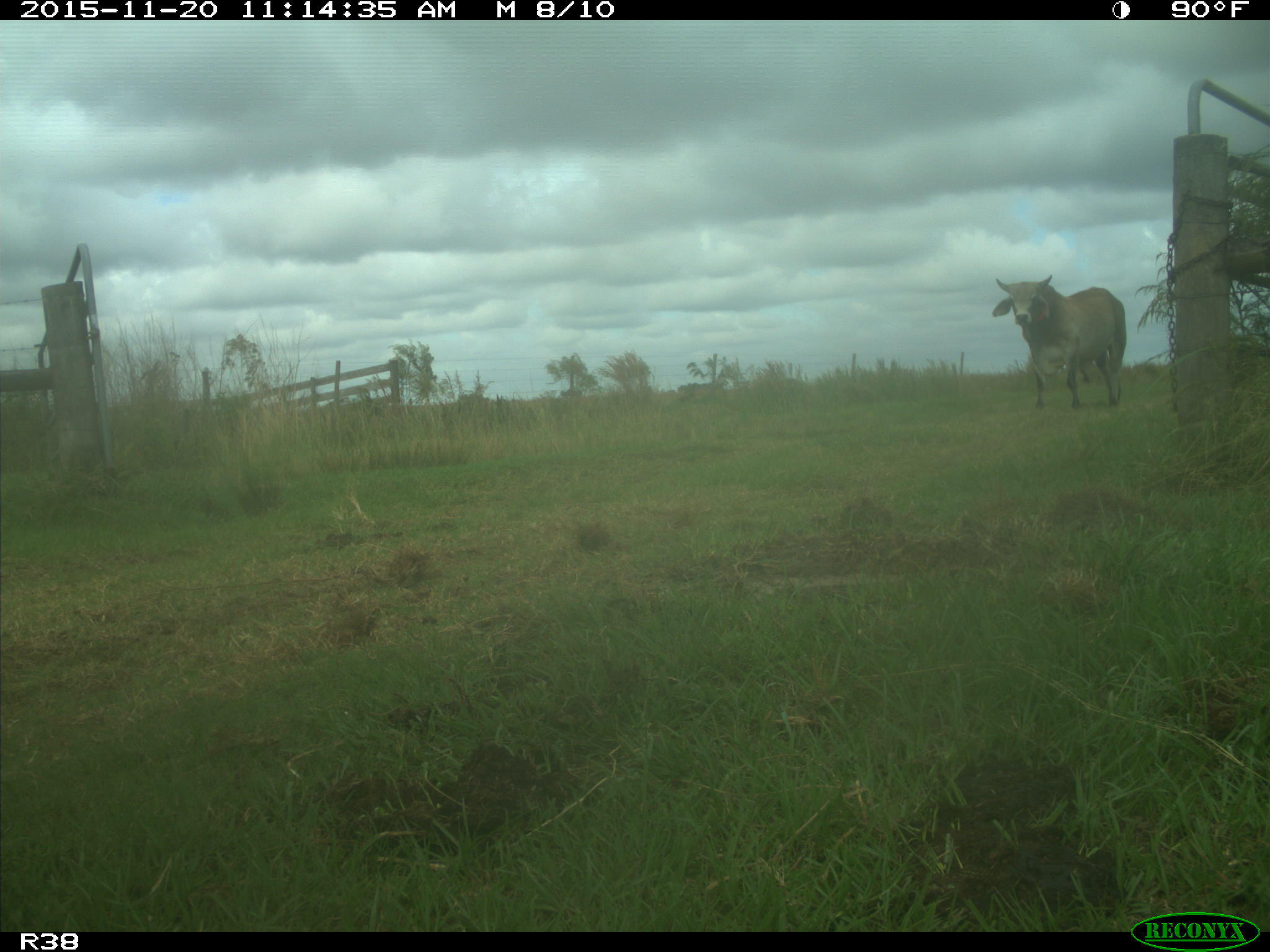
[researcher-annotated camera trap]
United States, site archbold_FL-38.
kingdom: Animalia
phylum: Chordata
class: Mammalia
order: Artiodactyla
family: Bovidae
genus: Bos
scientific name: Bos taurus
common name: domestic cow